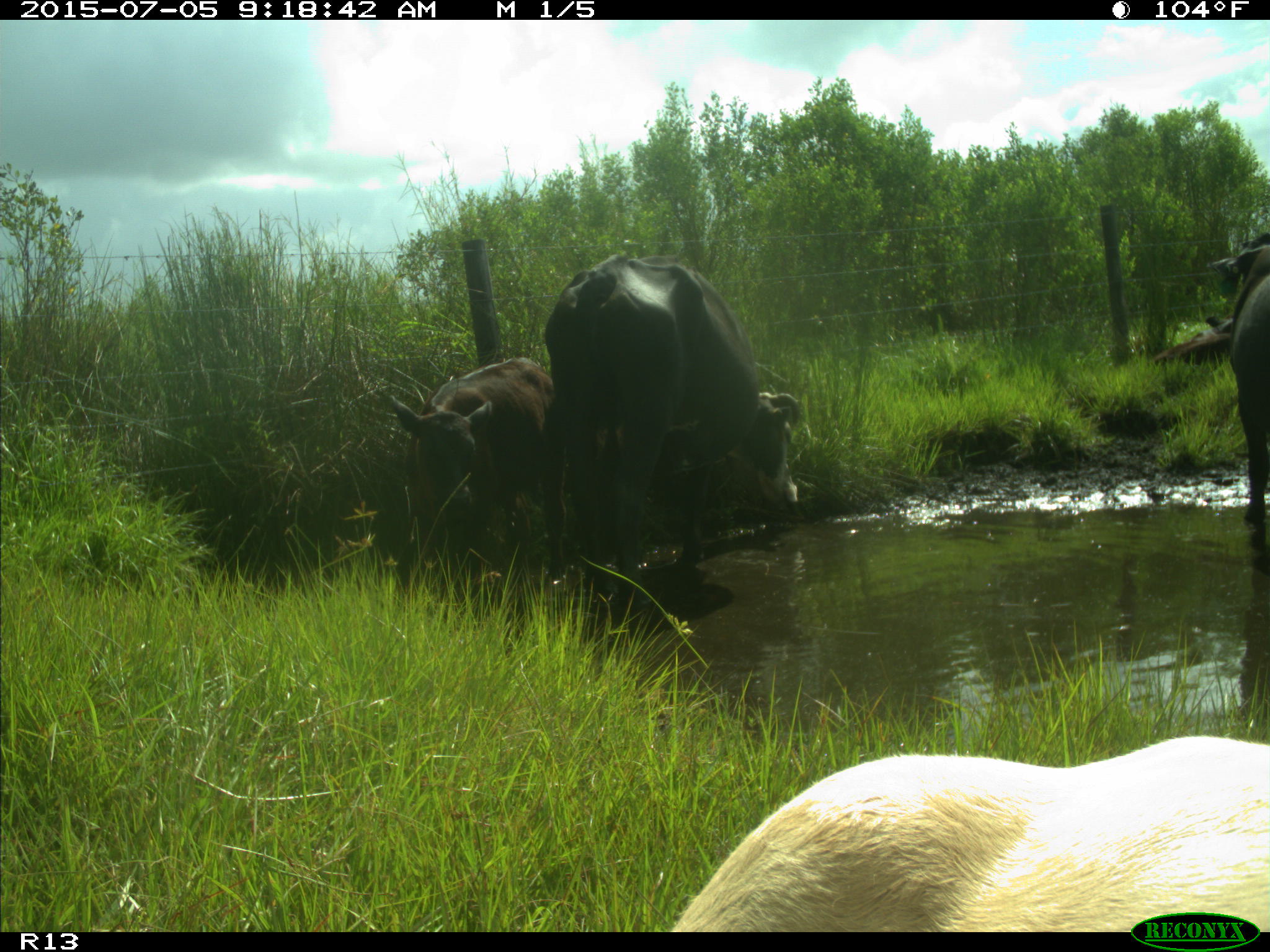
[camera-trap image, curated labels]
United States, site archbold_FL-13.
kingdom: Animalia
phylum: Chordata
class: Mammalia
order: Artiodactyla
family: Bovidae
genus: Bos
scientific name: Bos taurus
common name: domestic cow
Bos taurus (domestic cow).